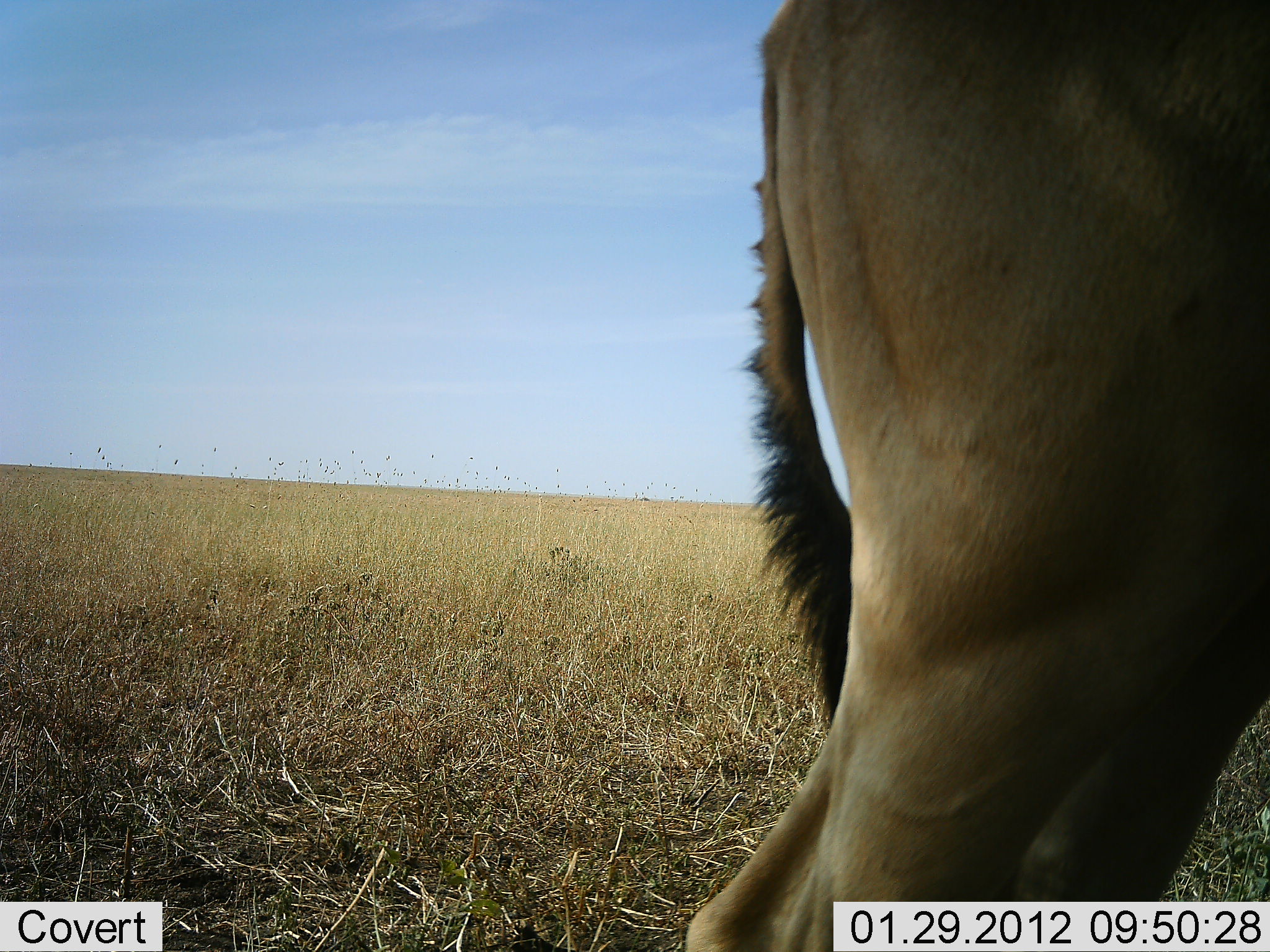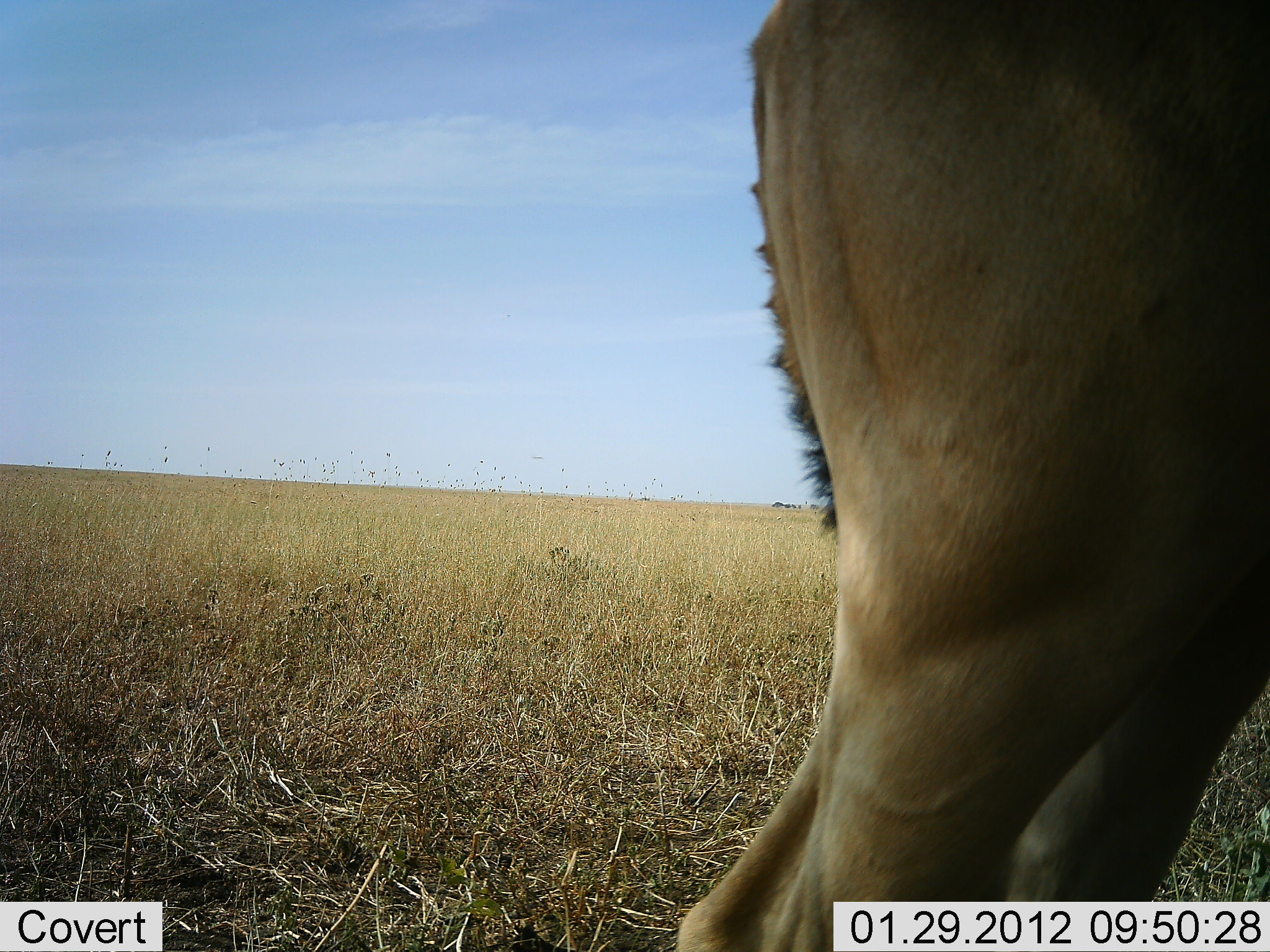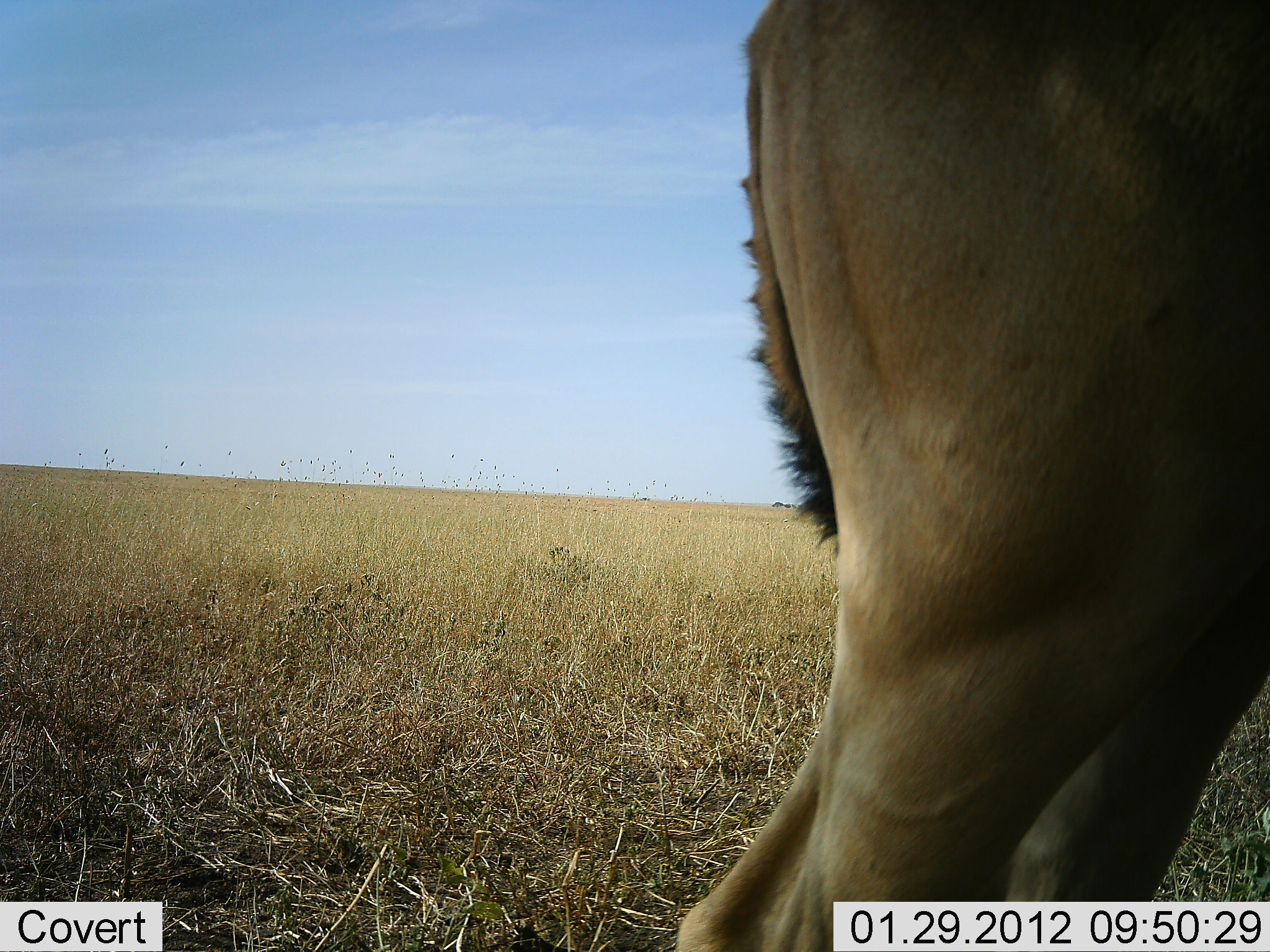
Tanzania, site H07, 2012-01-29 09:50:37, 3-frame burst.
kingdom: Animalia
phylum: Chordata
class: Mammalia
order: Artiodactyla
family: Bovidae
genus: Alcelaphus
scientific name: Alcelaphus buselaphus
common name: hartebeest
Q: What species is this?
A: Hartebeest (Alcelaphus buselaphus).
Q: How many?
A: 1.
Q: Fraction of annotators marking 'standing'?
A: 100%.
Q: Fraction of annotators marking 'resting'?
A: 0%.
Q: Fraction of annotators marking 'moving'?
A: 0%.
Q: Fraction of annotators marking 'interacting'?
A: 0%.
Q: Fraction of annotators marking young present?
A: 0%.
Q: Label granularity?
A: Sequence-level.